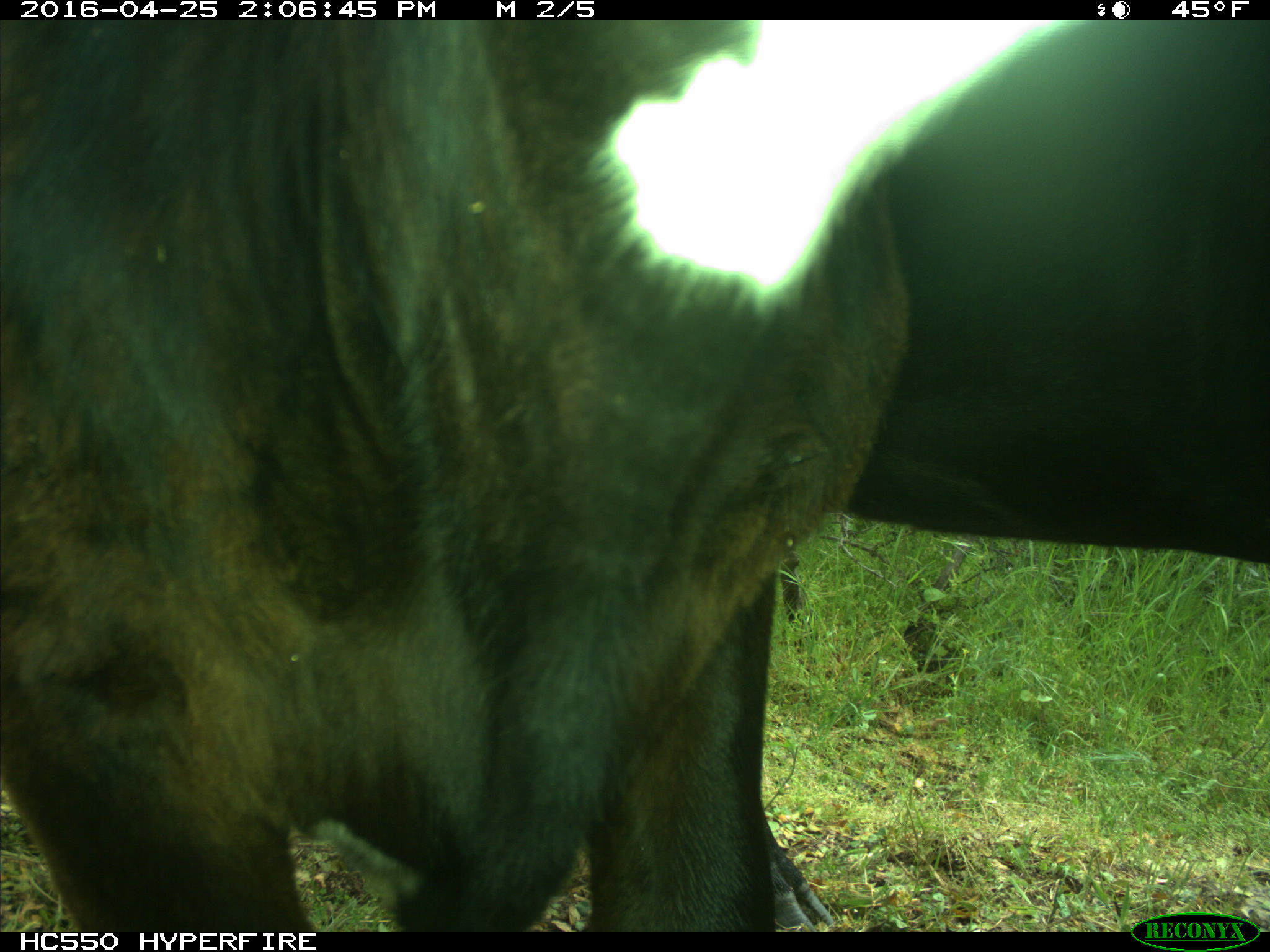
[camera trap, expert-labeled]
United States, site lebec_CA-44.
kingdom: Animalia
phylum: Chordata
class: Mammalia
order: Artiodactyla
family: Bovidae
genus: Bos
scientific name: Bos taurus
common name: domestic cow